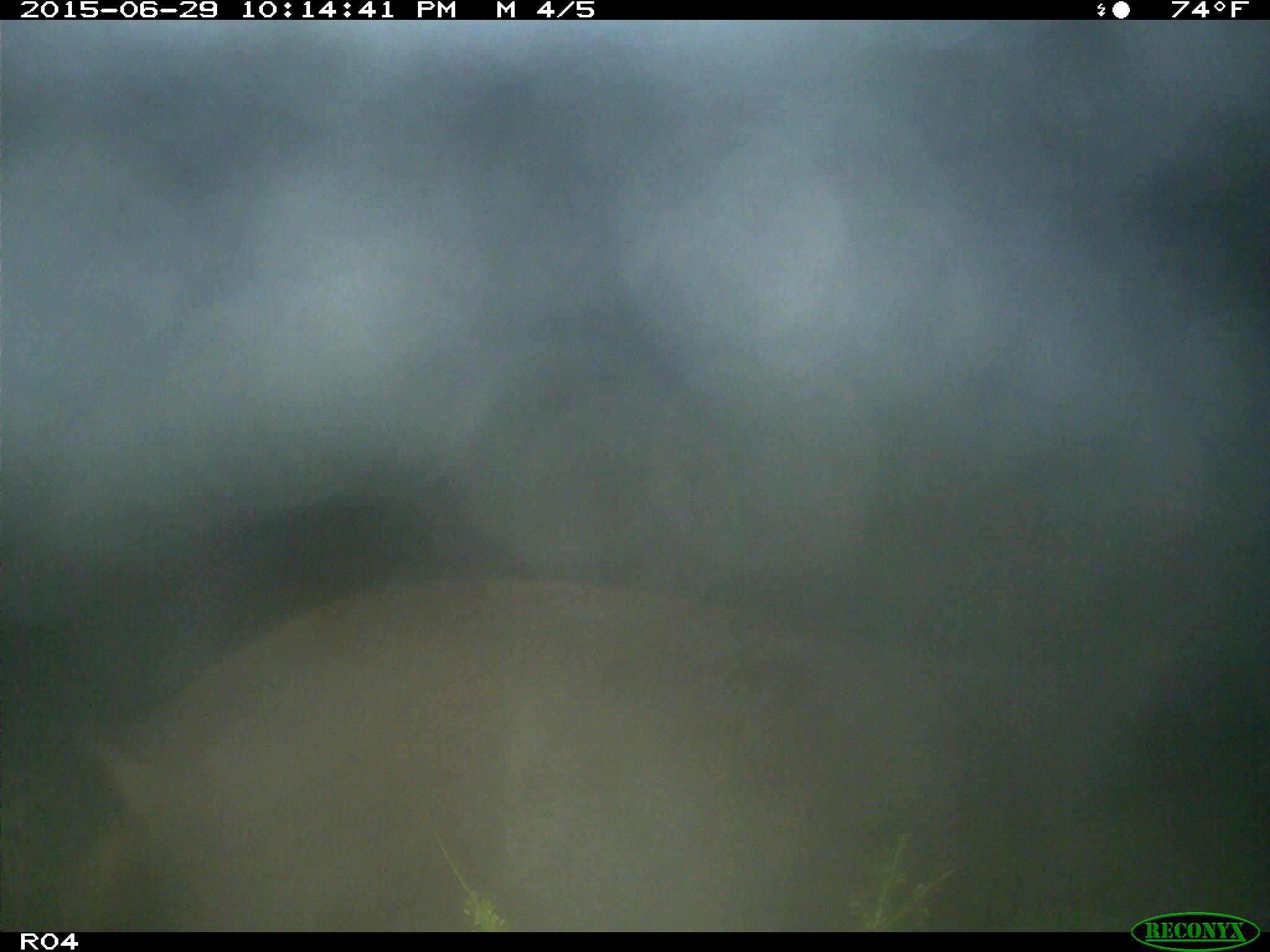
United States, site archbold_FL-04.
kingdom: Animalia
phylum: Chordata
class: Mammalia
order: Artiodactyla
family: Suidae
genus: Sus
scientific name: Sus scrofa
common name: wild boar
Sus scrofa (wild boar).